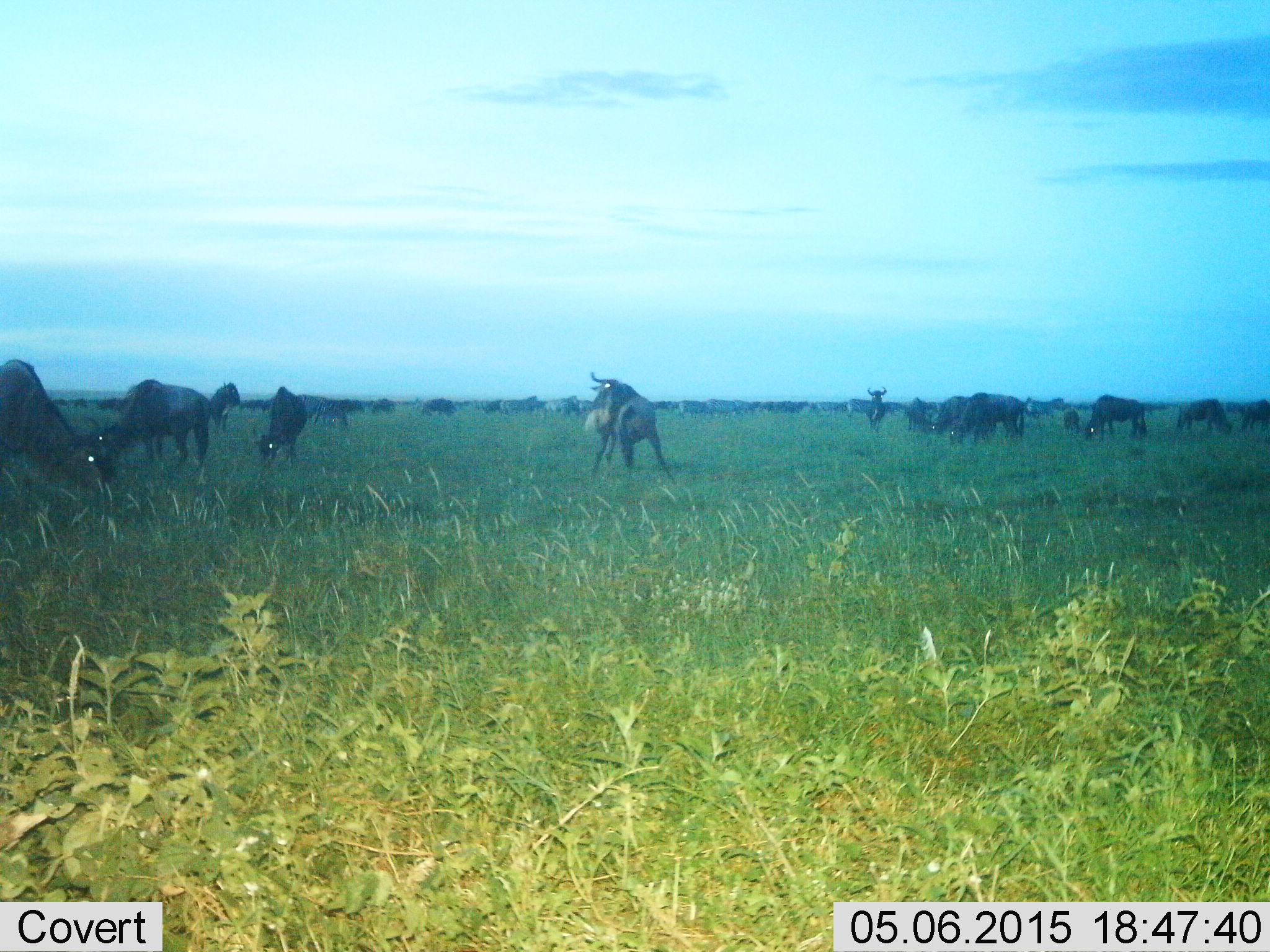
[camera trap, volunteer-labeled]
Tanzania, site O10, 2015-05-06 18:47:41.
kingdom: Animalia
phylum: Chordata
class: Mammalia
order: Artiodactyla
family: Bovidae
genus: Connochaetes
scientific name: Connochaetes taurinus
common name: blue wildebeest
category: wildebeest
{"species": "wildebeest (blue wildebeest) (Connochaetes taurinus)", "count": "11-50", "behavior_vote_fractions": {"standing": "80%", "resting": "0%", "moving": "40%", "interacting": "0%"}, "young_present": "0%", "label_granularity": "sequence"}